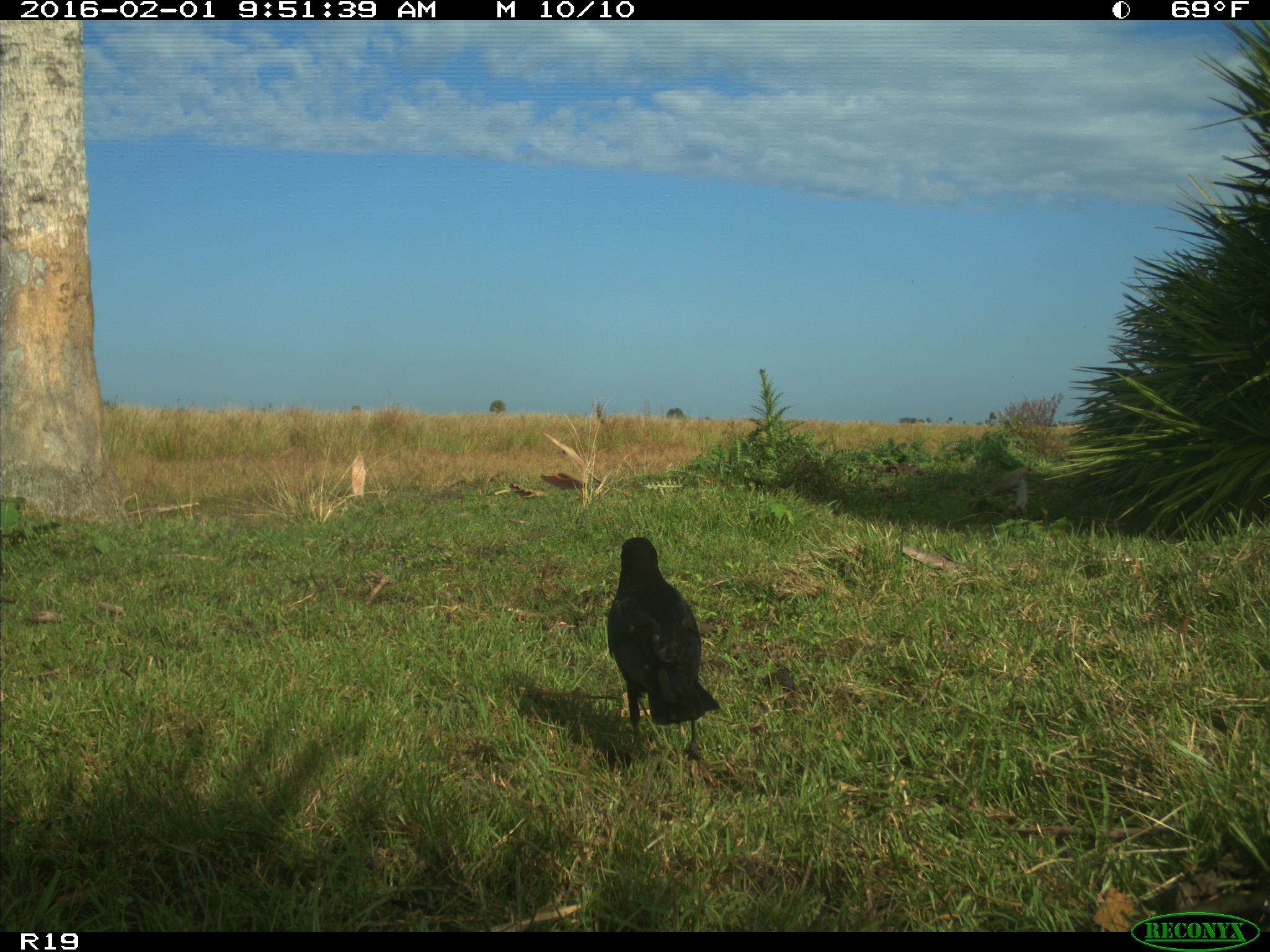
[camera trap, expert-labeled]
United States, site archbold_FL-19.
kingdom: Animalia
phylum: Chordata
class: Aves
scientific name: Aves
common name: birds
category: unidentified bird